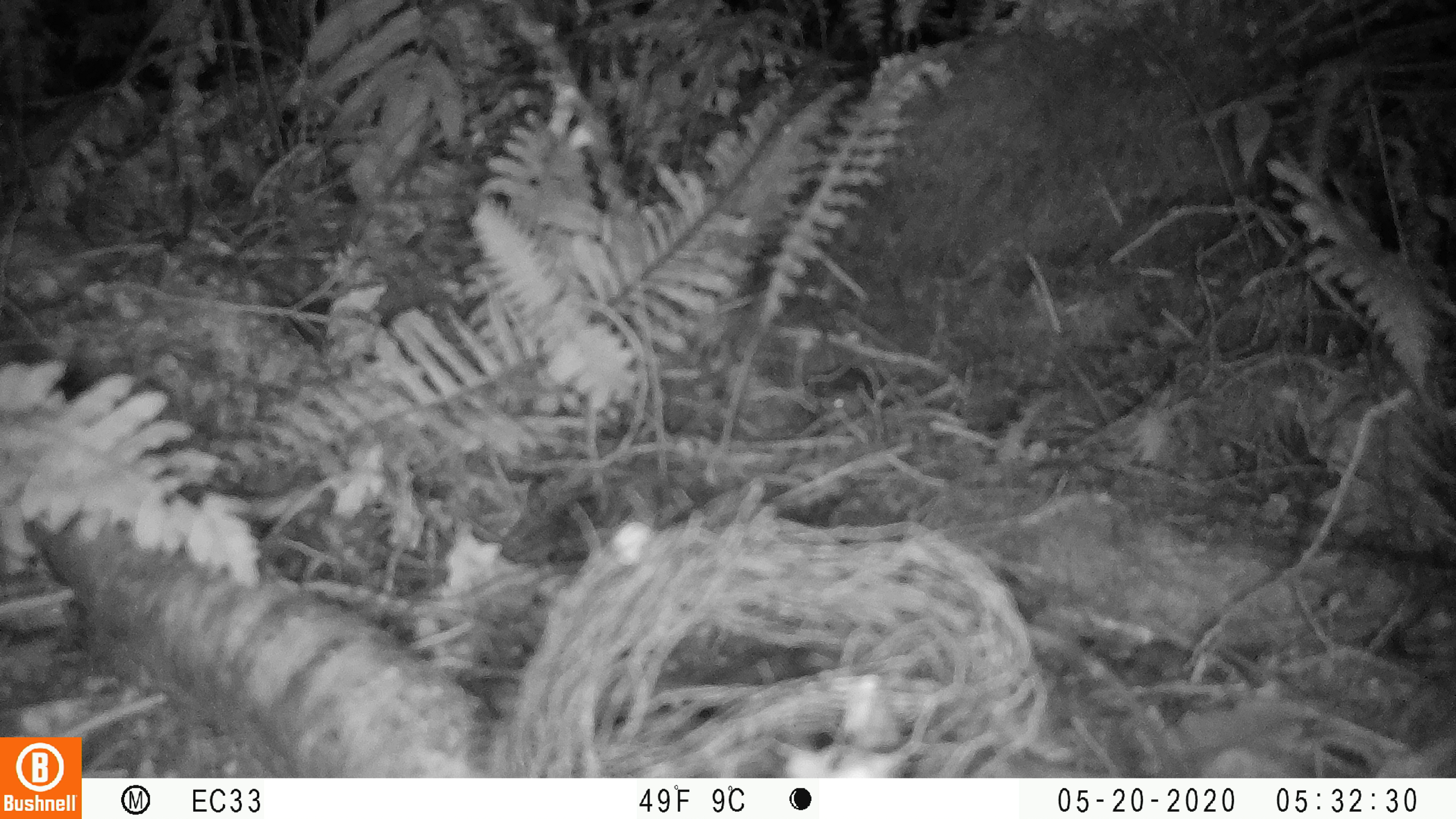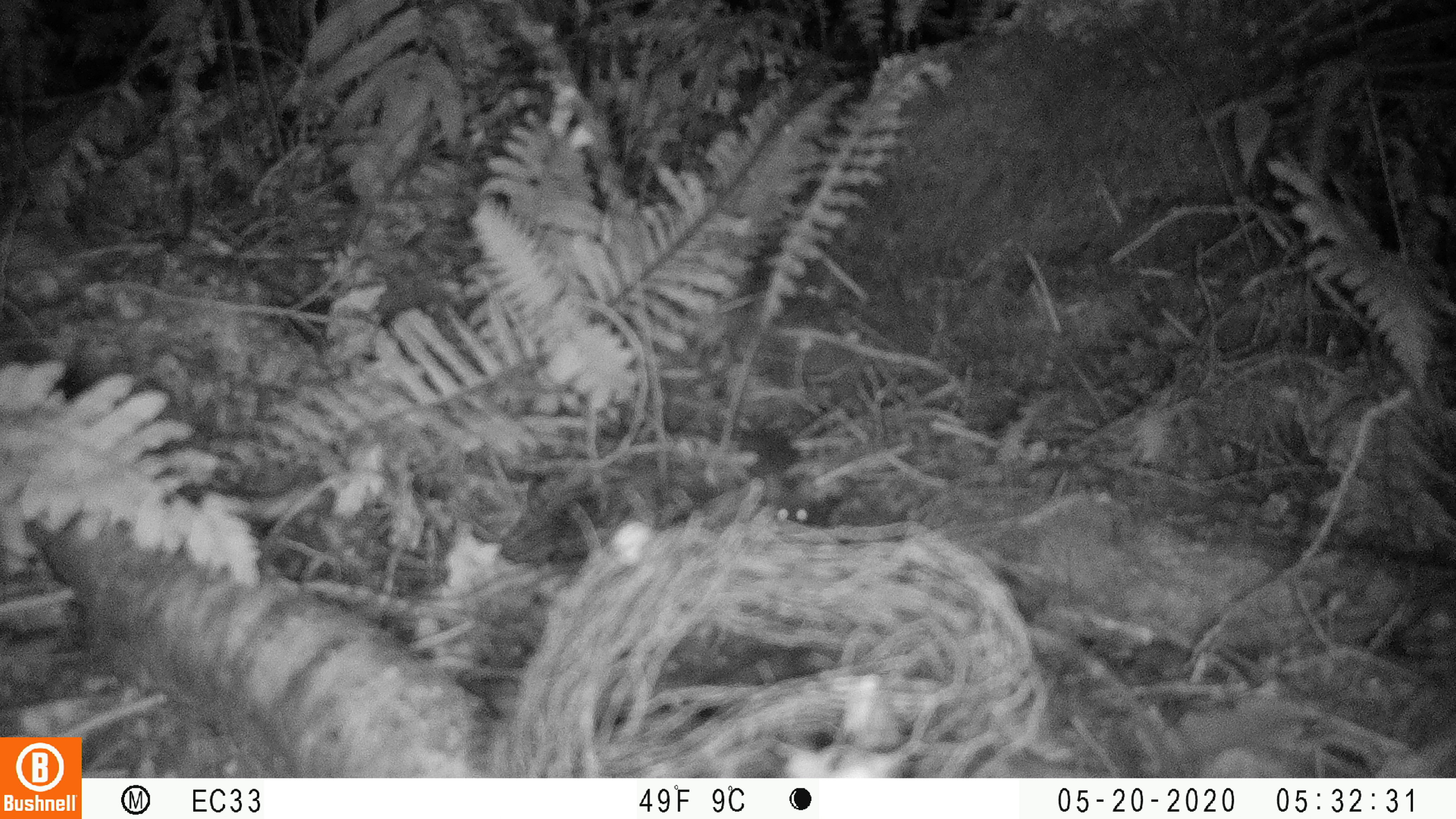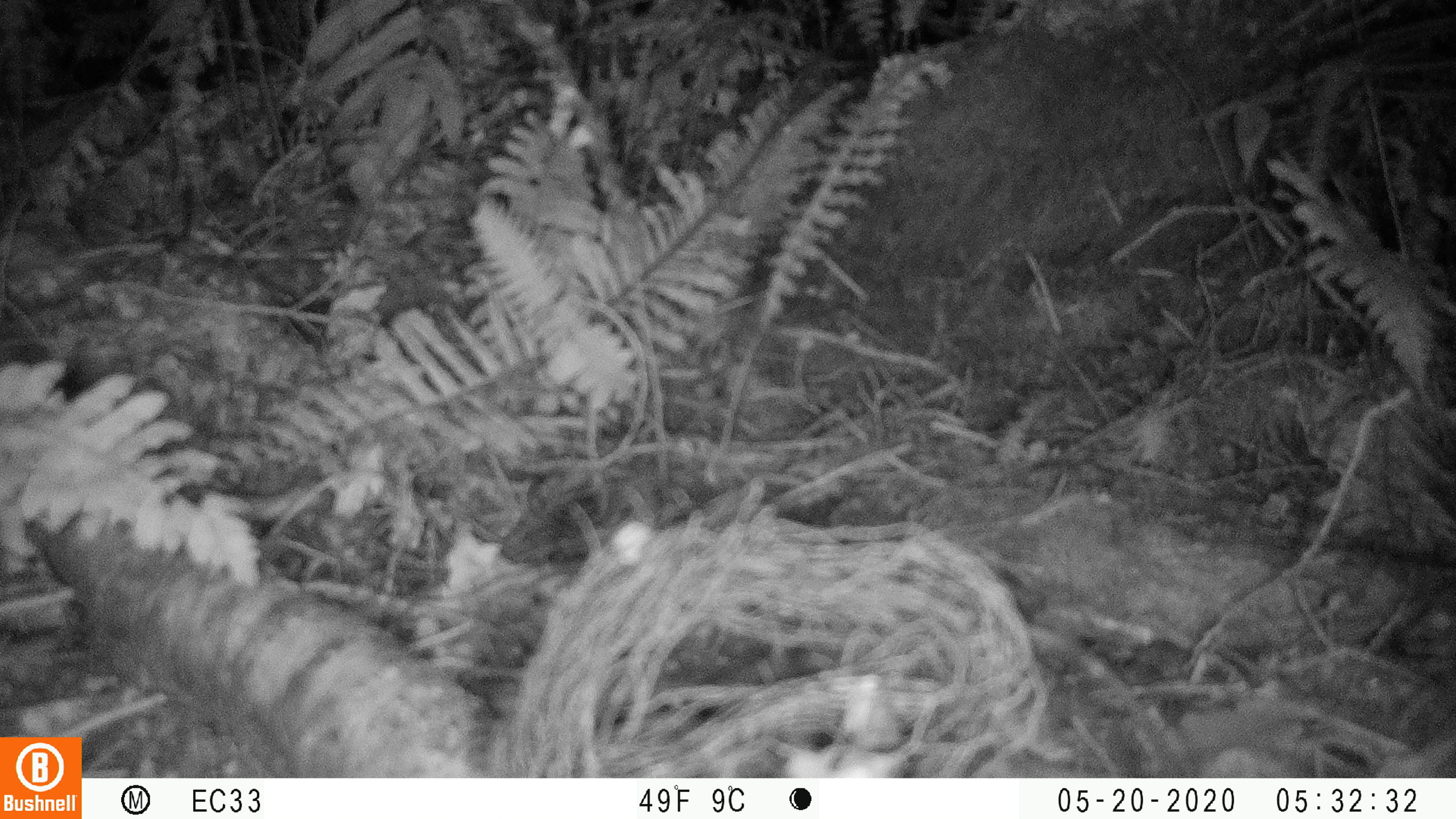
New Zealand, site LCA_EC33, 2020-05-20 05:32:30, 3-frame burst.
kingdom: Animalia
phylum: Chordata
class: Mammalia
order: Rodentia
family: Muridae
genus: Mus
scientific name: Mus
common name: mouse